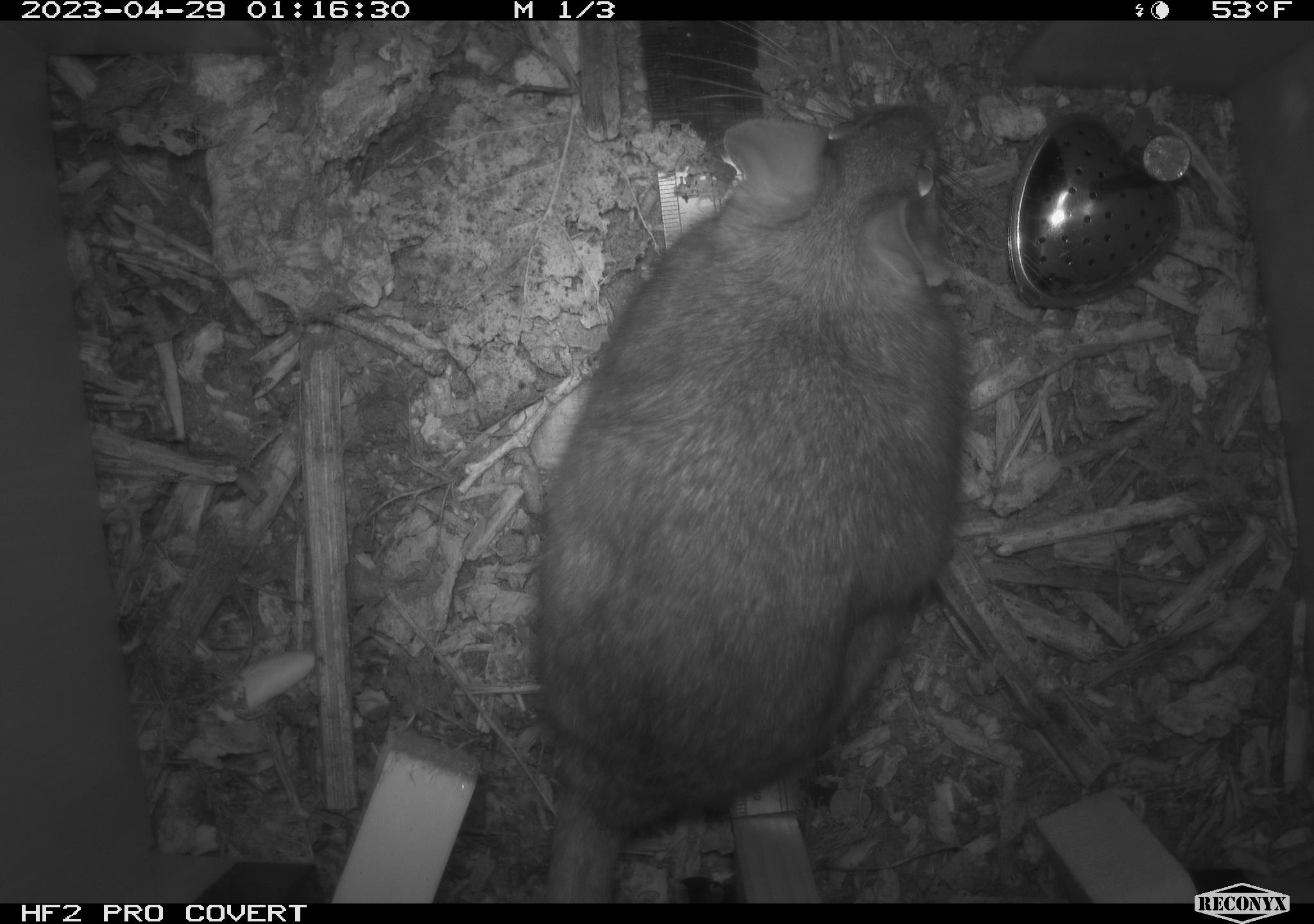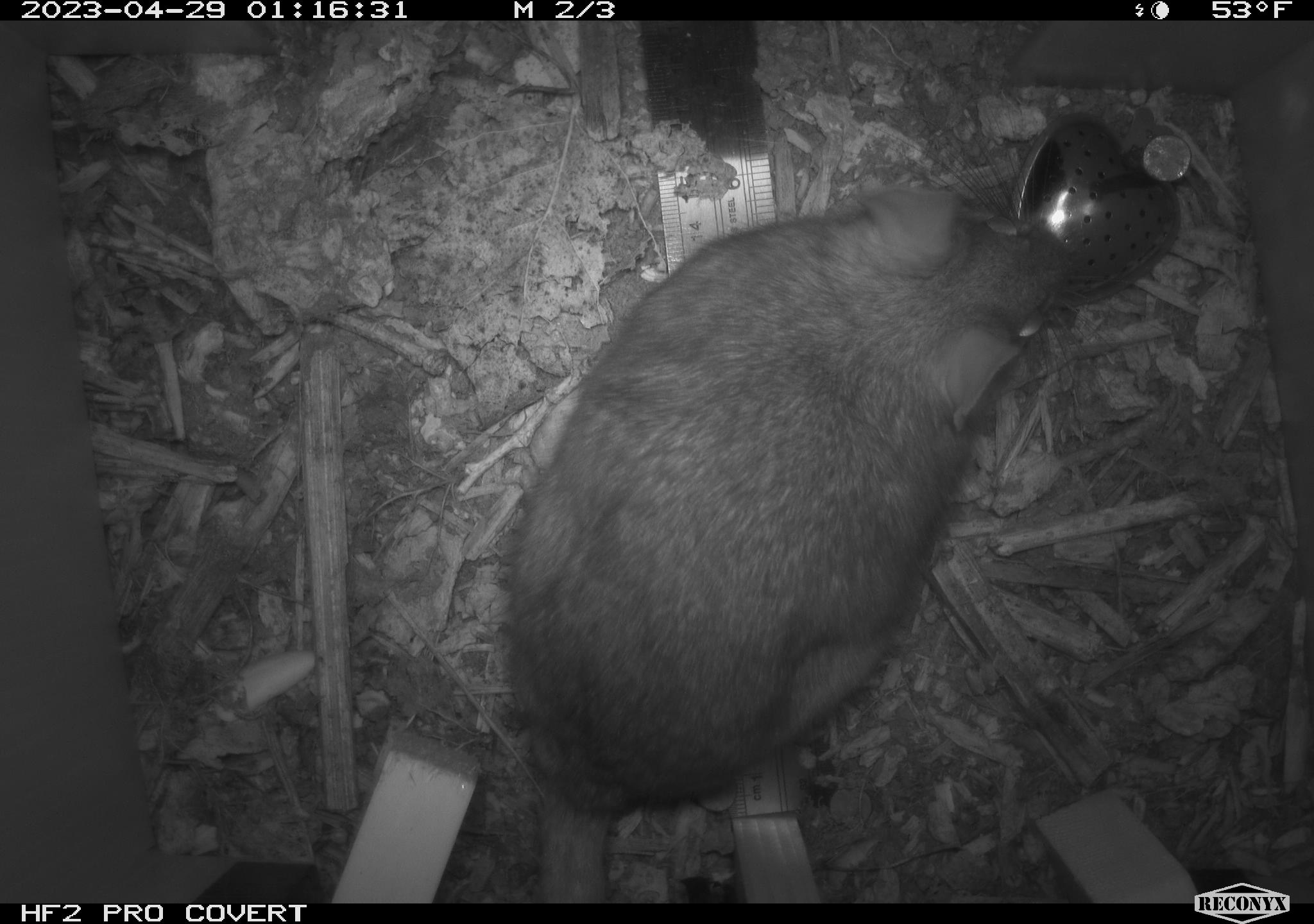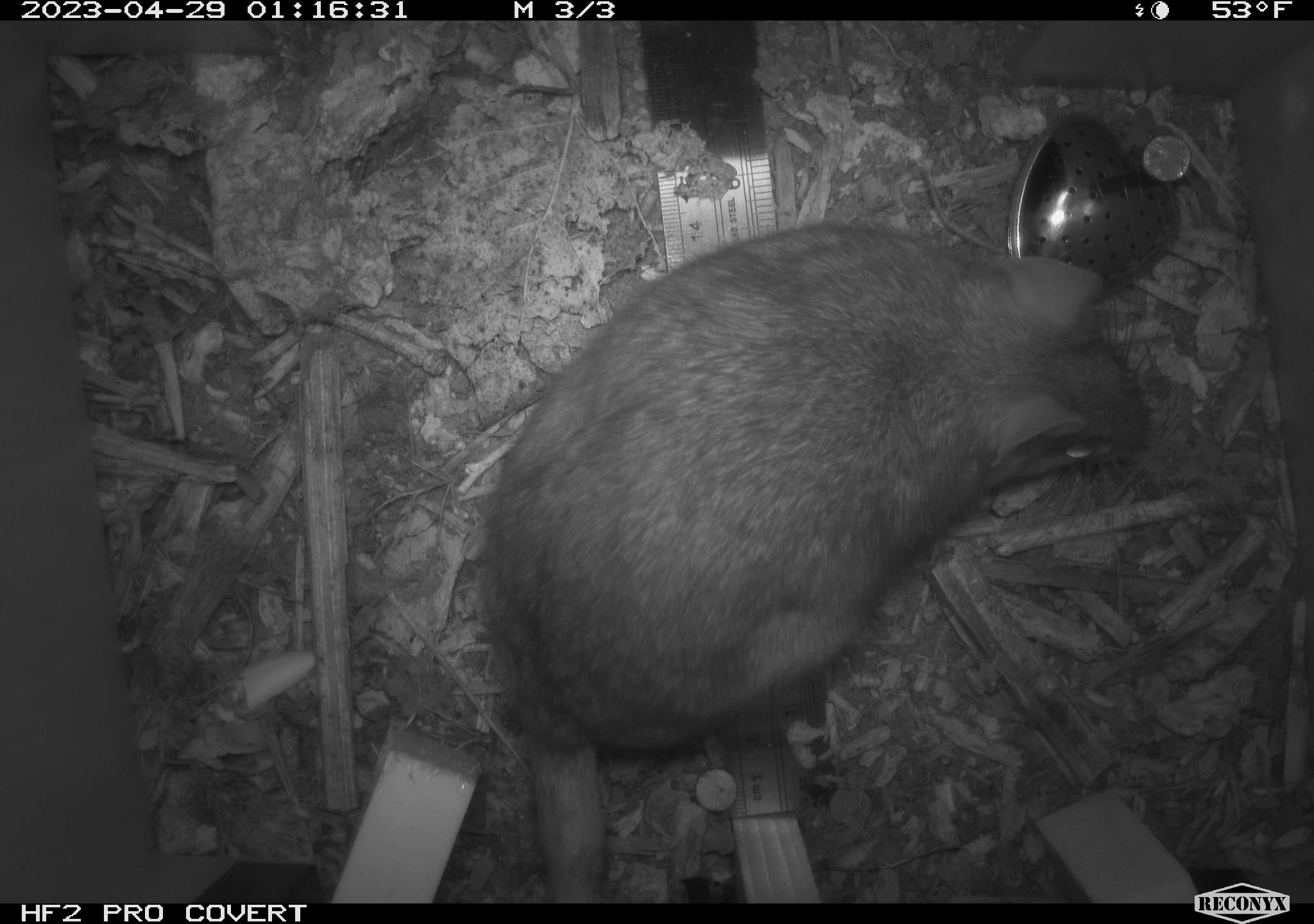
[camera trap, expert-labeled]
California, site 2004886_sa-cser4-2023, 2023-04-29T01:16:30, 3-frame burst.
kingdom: Animalia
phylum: Chordata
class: Mammalia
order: Rodentia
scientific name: Rodentia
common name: woodrat or rat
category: woodrat or rat species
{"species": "woodrat or rat species (woodrat or rat) (Rodentia)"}